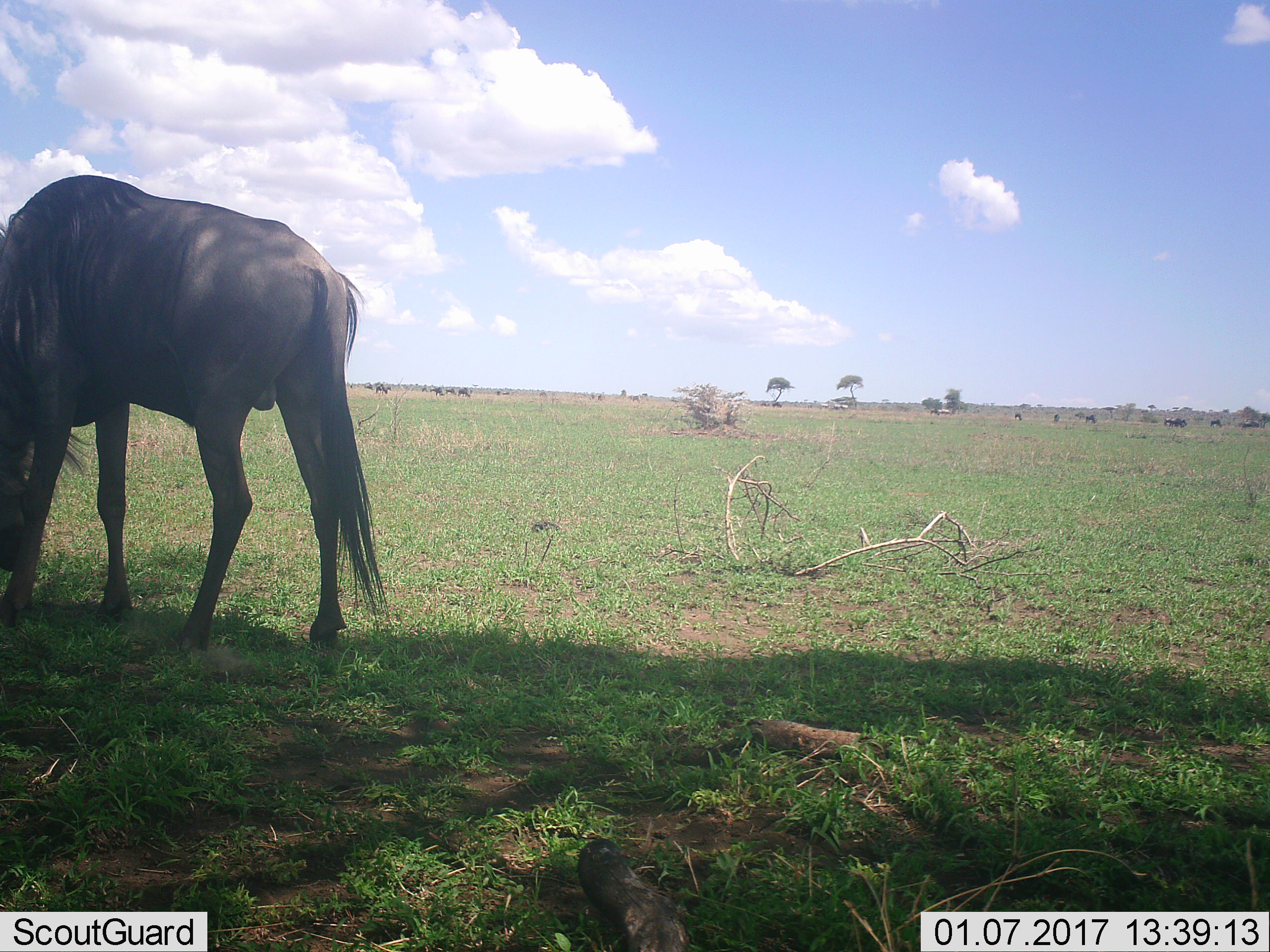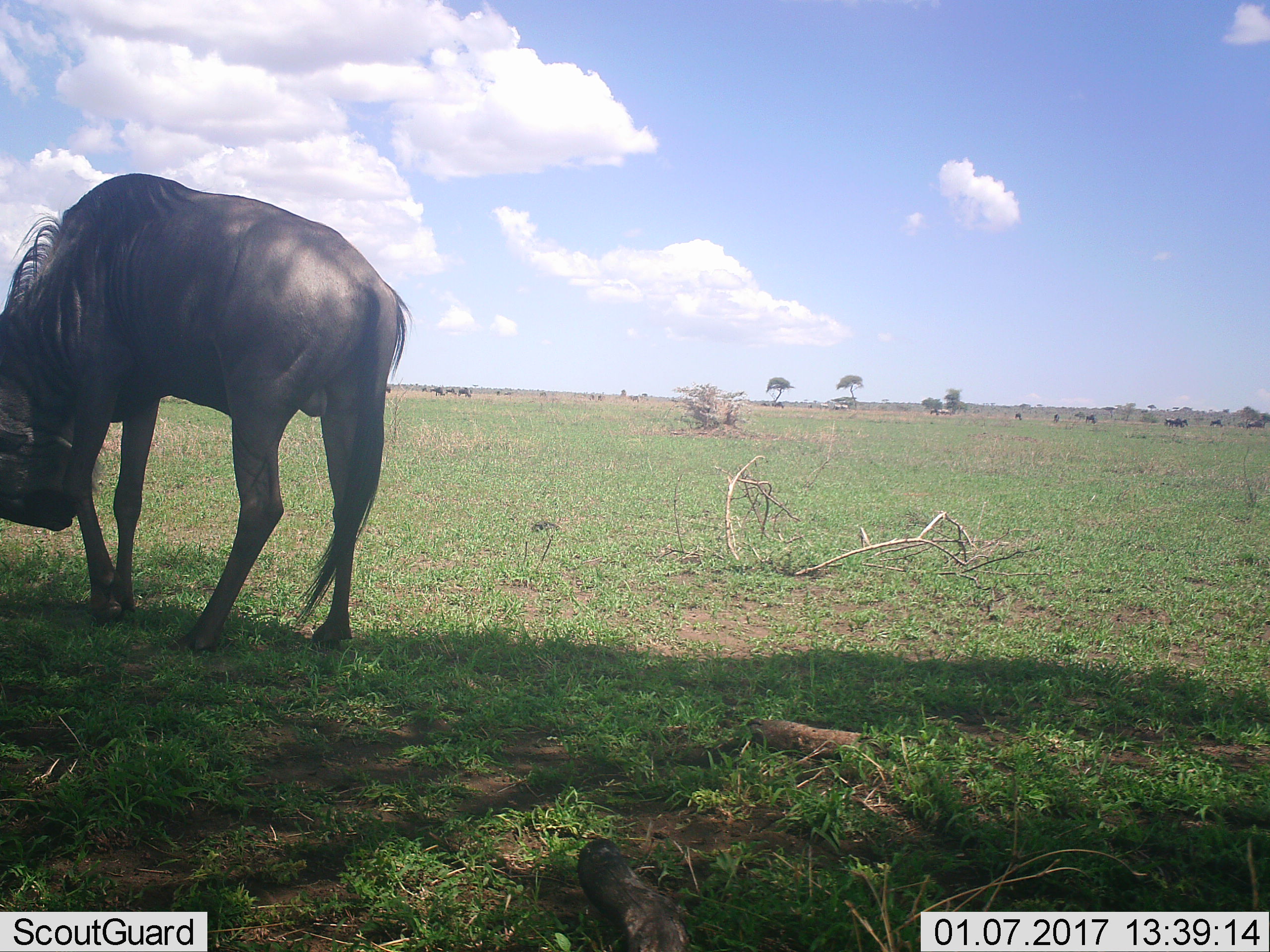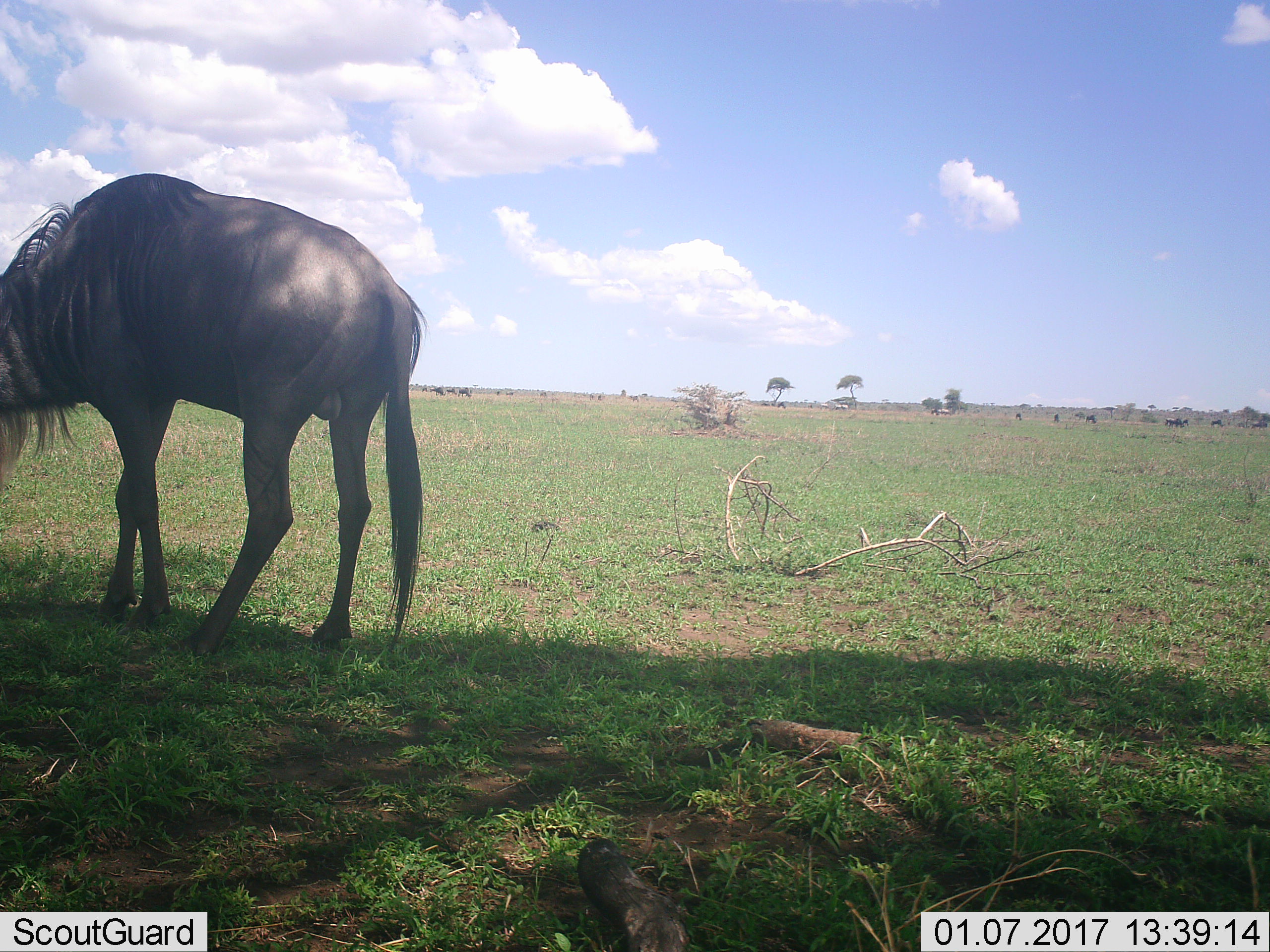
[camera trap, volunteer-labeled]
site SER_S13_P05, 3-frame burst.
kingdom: Animalia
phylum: Chordata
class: Mammalia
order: Artiodactyla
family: Bovidae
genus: Connochaetes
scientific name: Connochaetes taurinus taurinus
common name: blue wildebeest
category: wildebeestblue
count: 1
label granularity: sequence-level